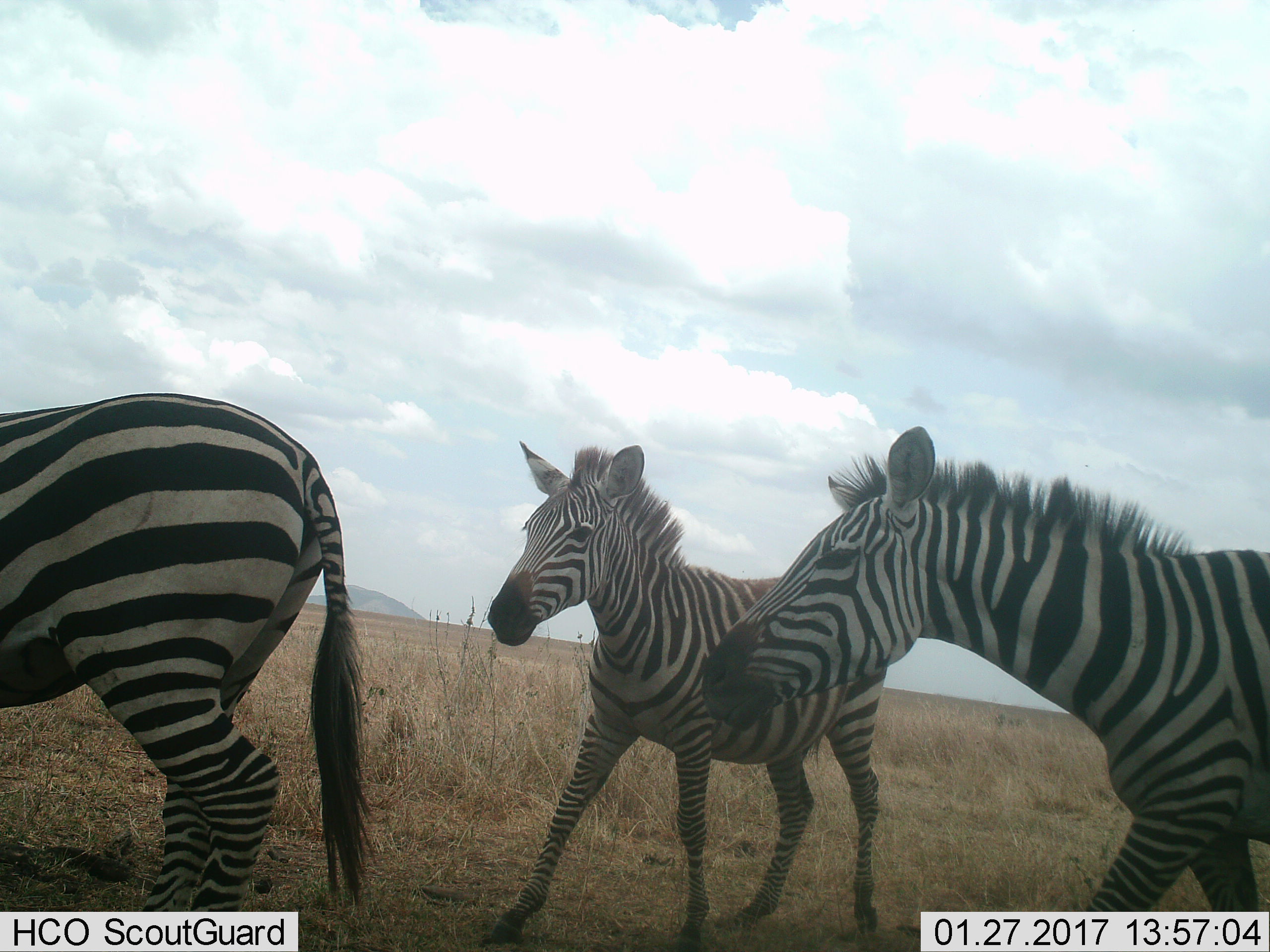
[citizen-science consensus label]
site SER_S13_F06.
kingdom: Animalia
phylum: Chordata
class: Mammalia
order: Perissodactyla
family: Equidae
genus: Equus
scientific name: Equus quagga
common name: plains zebra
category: zebraplains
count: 3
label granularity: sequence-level